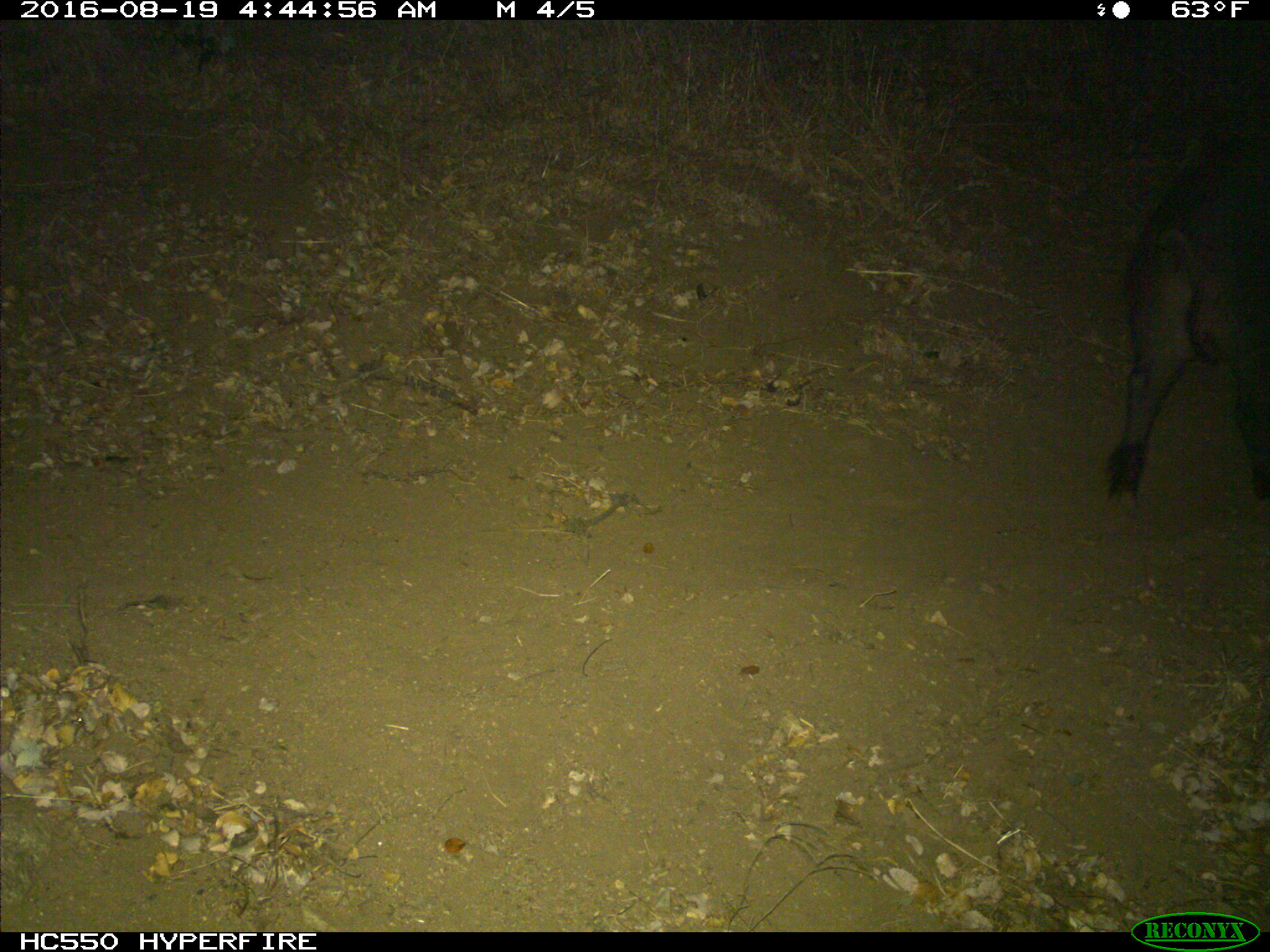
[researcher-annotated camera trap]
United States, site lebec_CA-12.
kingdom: Animalia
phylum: Chordata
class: Mammalia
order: Artiodactyla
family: Suidae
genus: Sus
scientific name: Sus scrofa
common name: wild boar